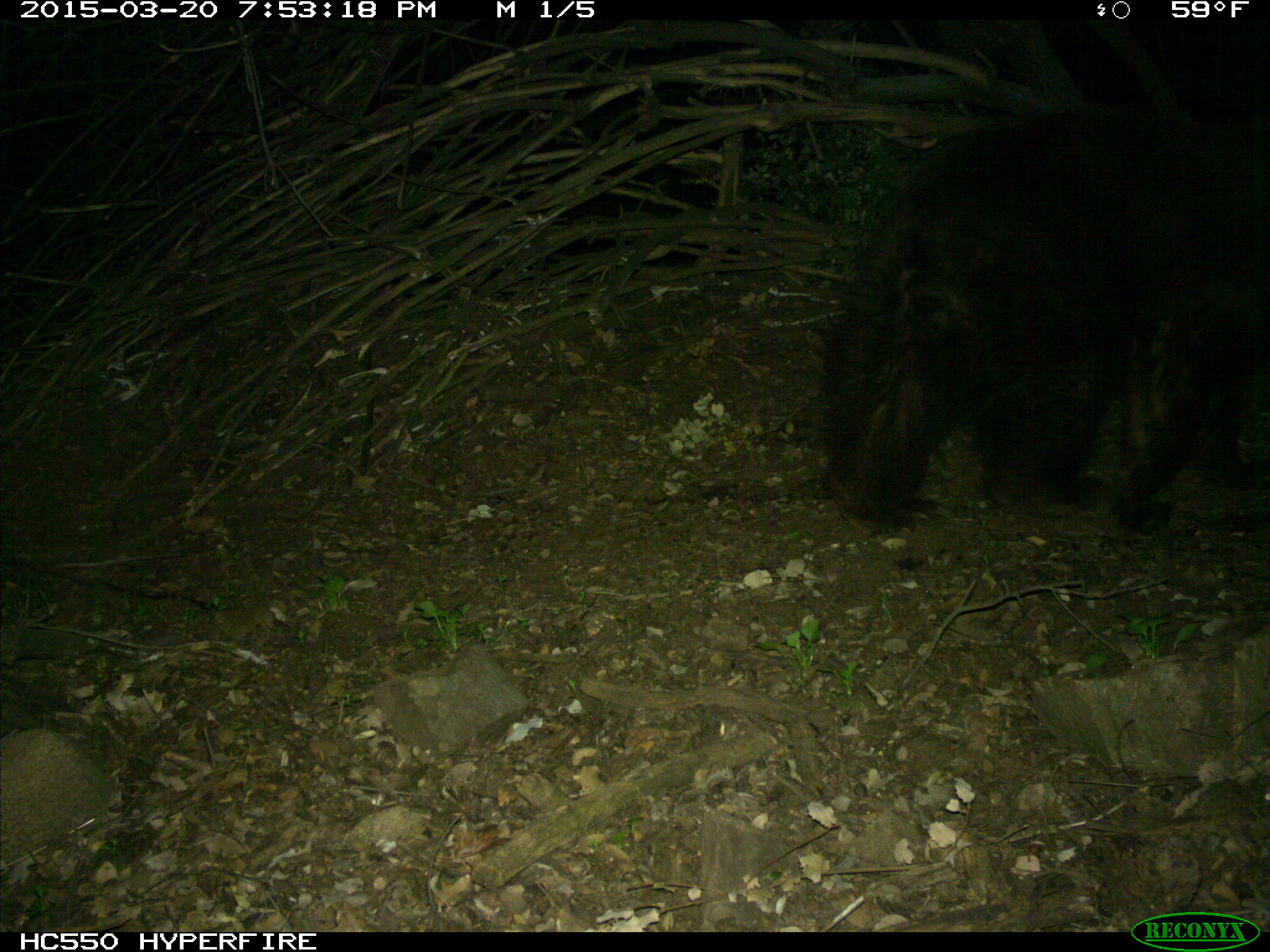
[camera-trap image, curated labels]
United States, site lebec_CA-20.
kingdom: Animalia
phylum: Chordata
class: Mammalia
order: Carnivora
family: Ursidae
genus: Ursus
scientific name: Ursus americanus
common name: american black bear